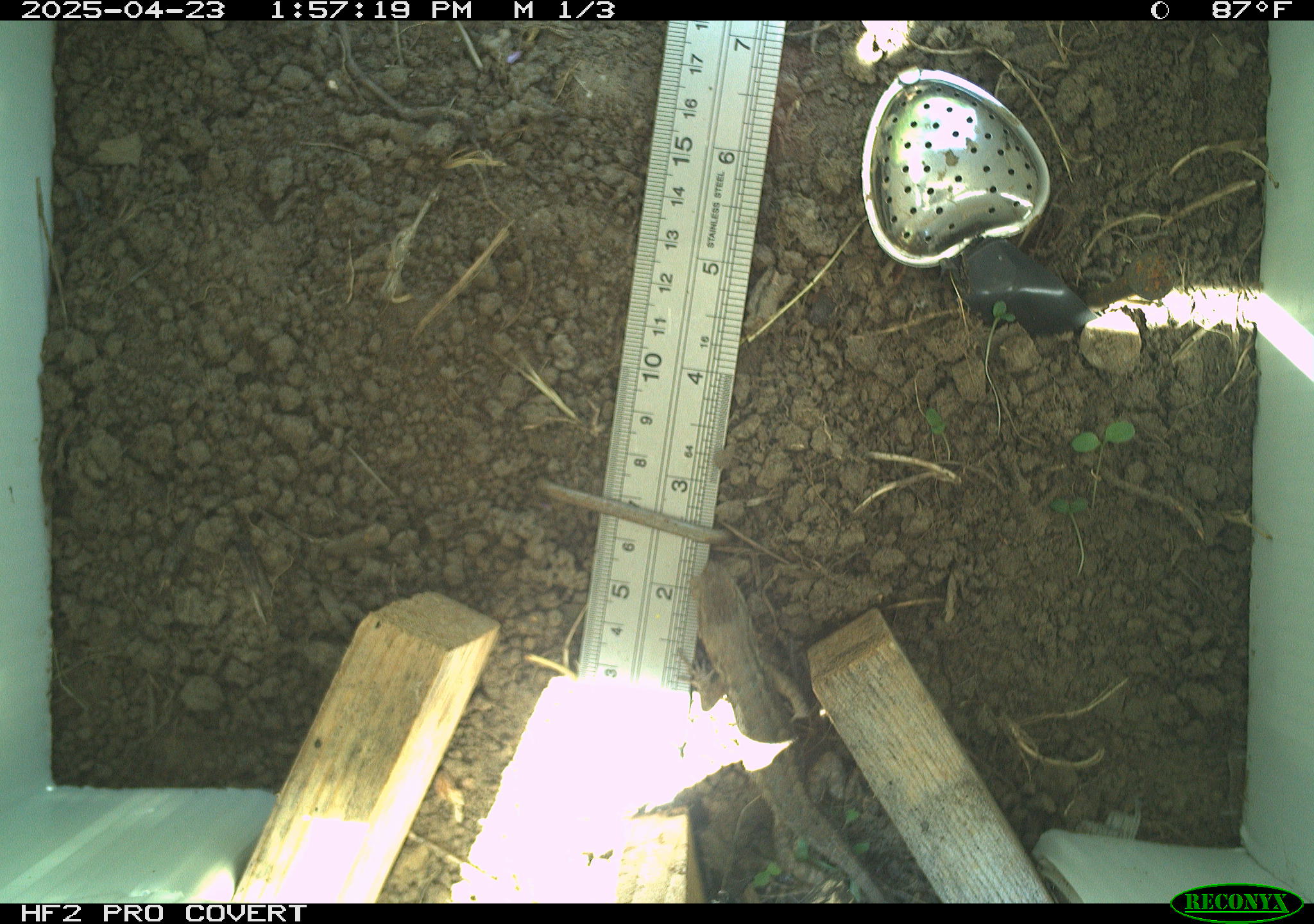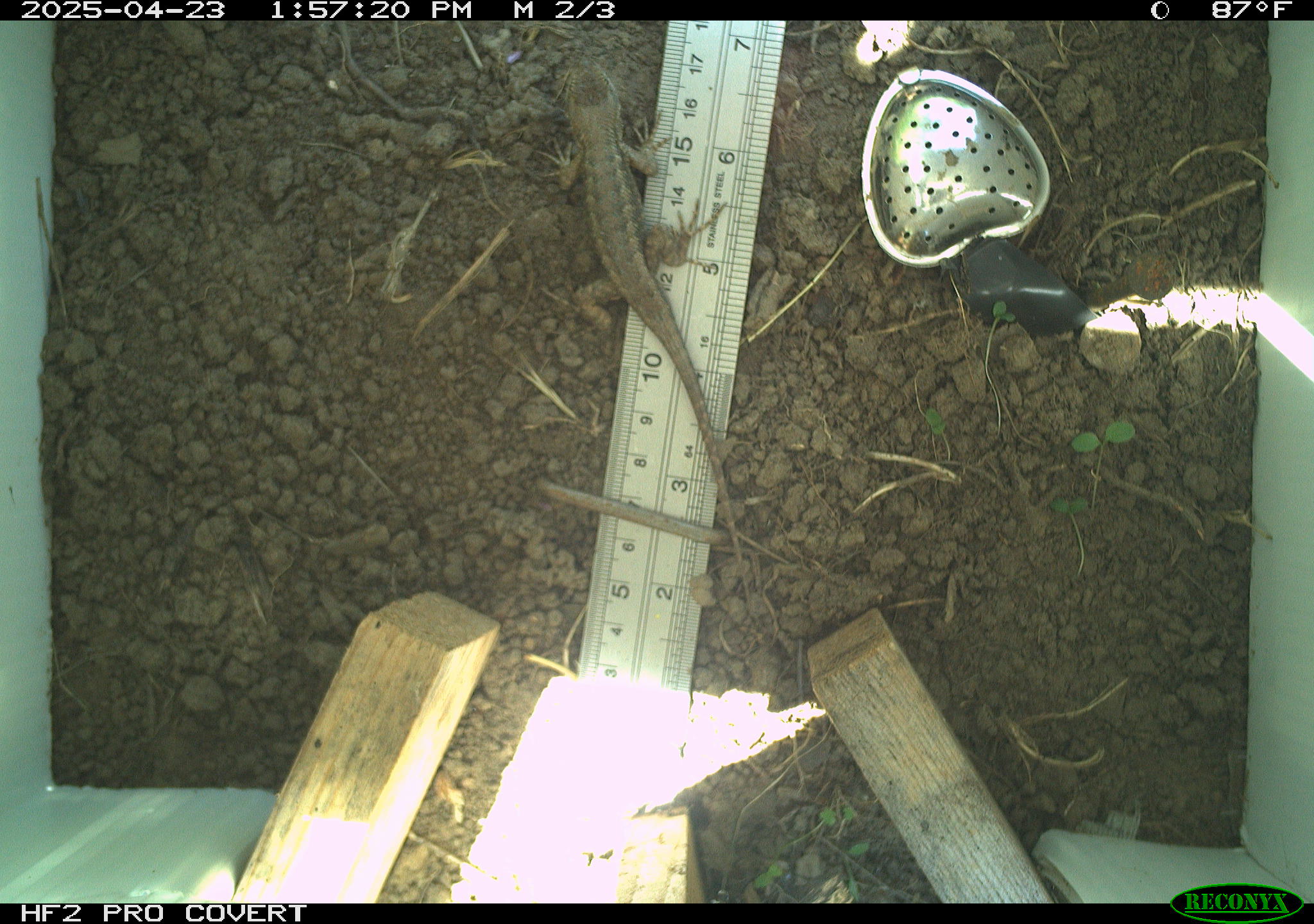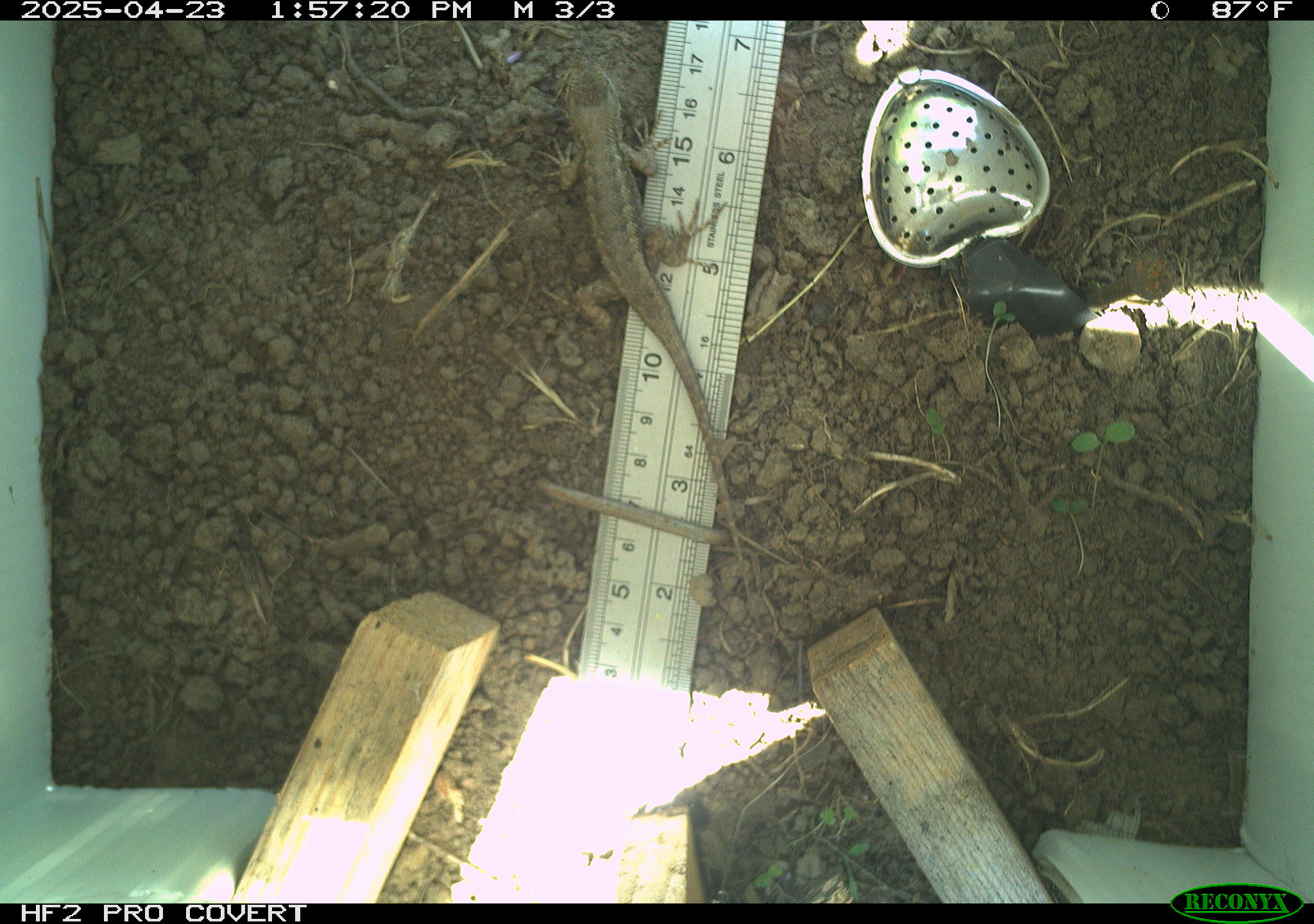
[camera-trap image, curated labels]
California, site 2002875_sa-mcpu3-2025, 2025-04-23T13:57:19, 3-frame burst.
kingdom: Animalia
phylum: Chordata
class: Reptilia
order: Squamata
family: Phrynosomatidae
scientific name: Phrynosomatidae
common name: north american spiny lizards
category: sceloporus/uta species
Sceloporus/uta species (north american spiny lizards) (Phrynosomatidae).